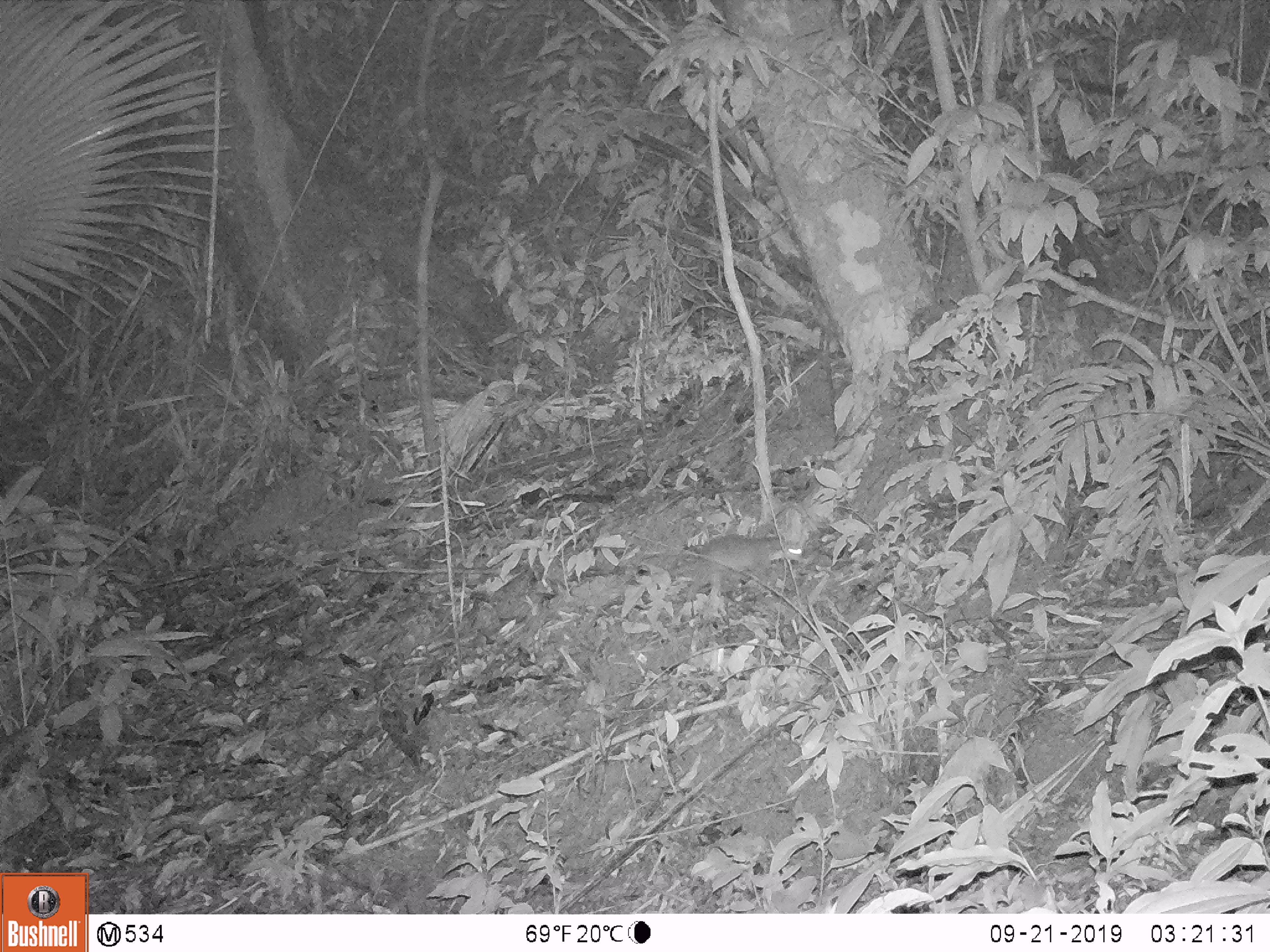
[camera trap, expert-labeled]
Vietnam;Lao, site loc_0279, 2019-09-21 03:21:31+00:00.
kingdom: Animalia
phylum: Chordata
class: Mammalia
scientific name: Mammalia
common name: mammal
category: unidentified small mammal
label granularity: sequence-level